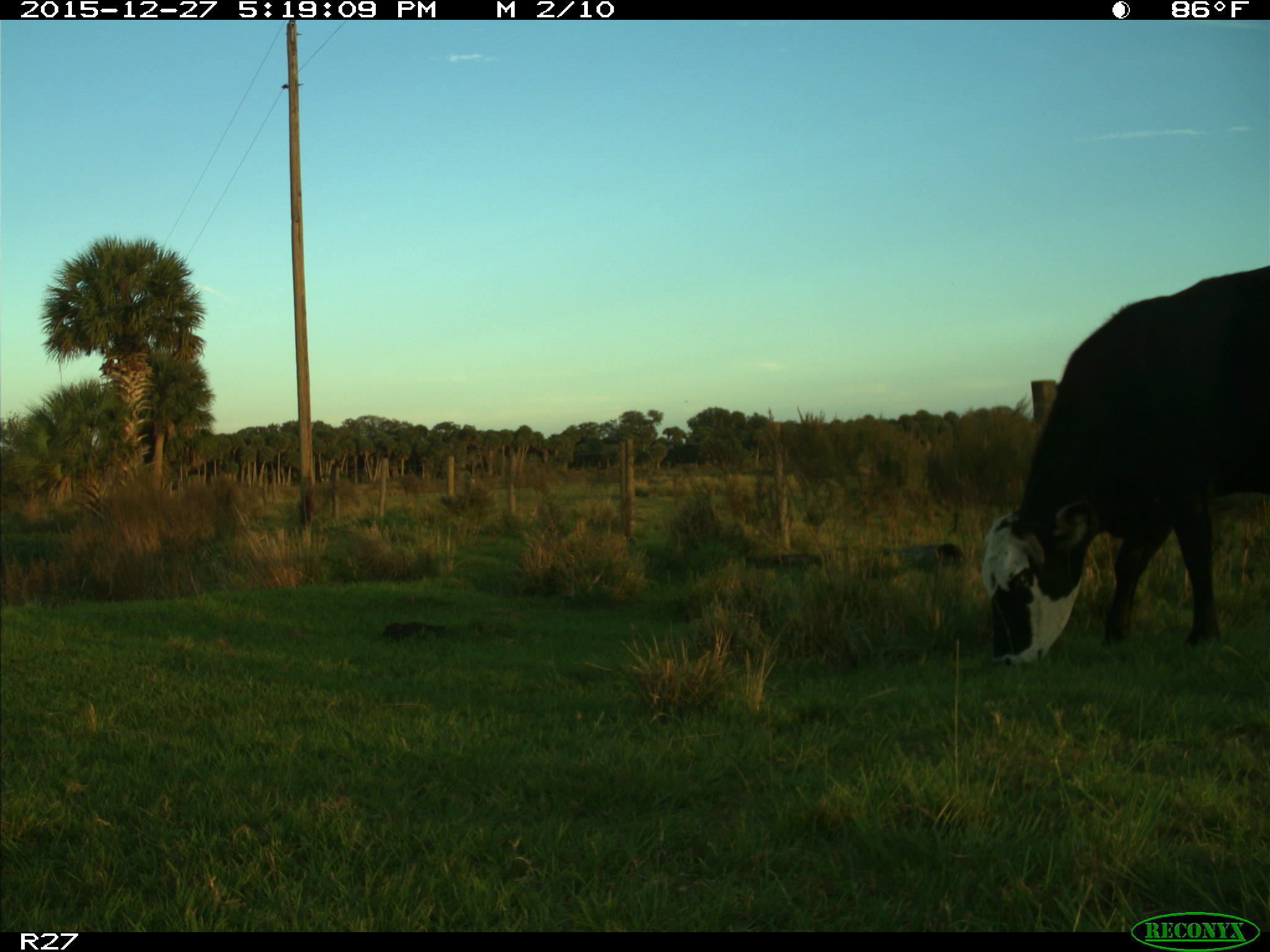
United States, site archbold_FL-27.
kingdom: Animalia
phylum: Chordata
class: Mammalia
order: Artiodactyla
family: Bovidae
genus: Bos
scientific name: Bos taurus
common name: domestic cow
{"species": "Bos taurus (domestic cow)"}